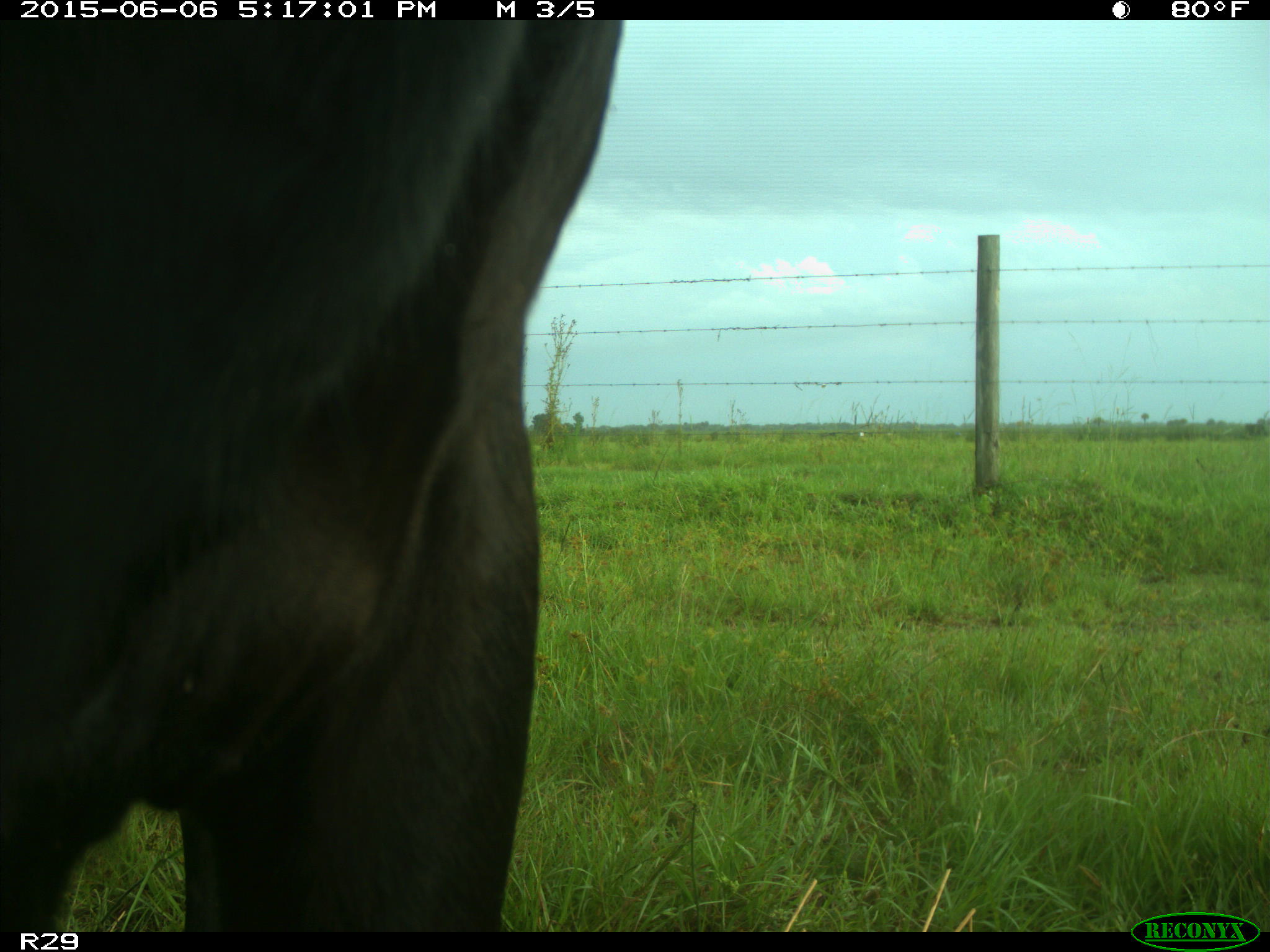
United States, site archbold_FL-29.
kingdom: Animalia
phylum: Chordata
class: Mammalia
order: Artiodactyla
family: Bovidae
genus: Bos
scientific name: Bos taurus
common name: domestic cow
Bos taurus (domestic cow).